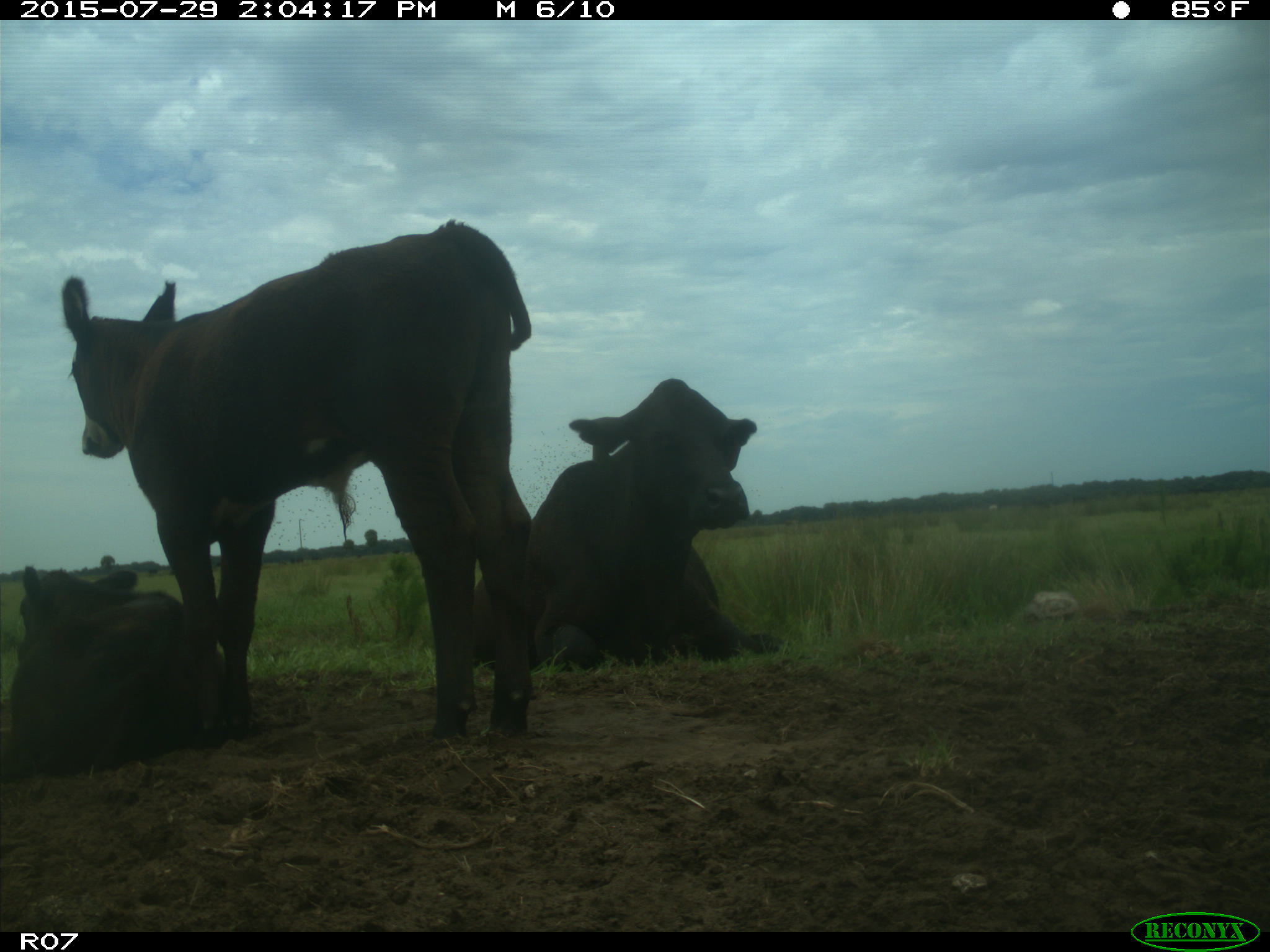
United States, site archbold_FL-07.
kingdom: Animalia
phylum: Chordata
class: Mammalia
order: Artiodactyla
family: Bovidae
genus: Bos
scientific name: Bos taurus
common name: domestic cow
Bos taurus (domestic cow).